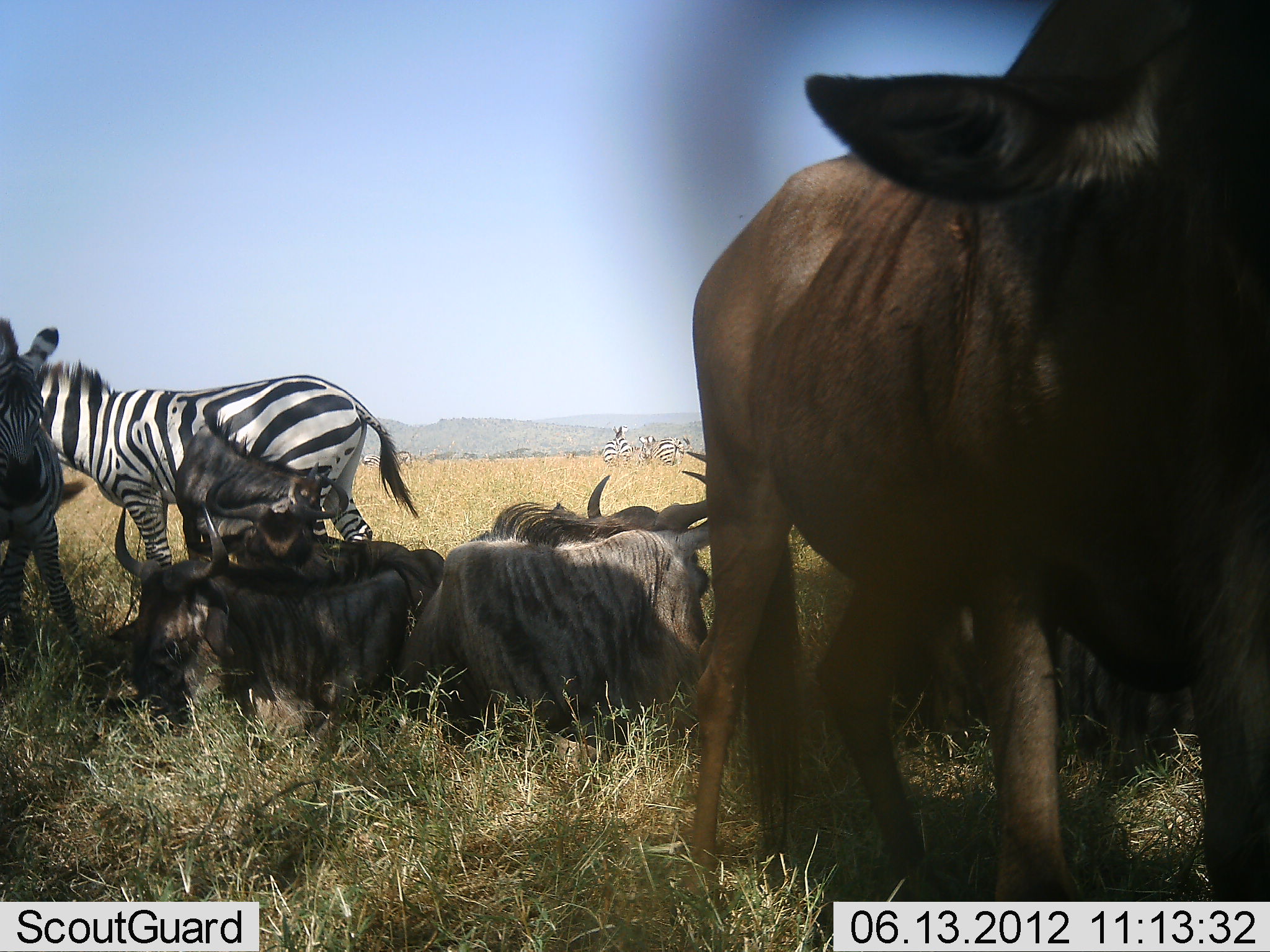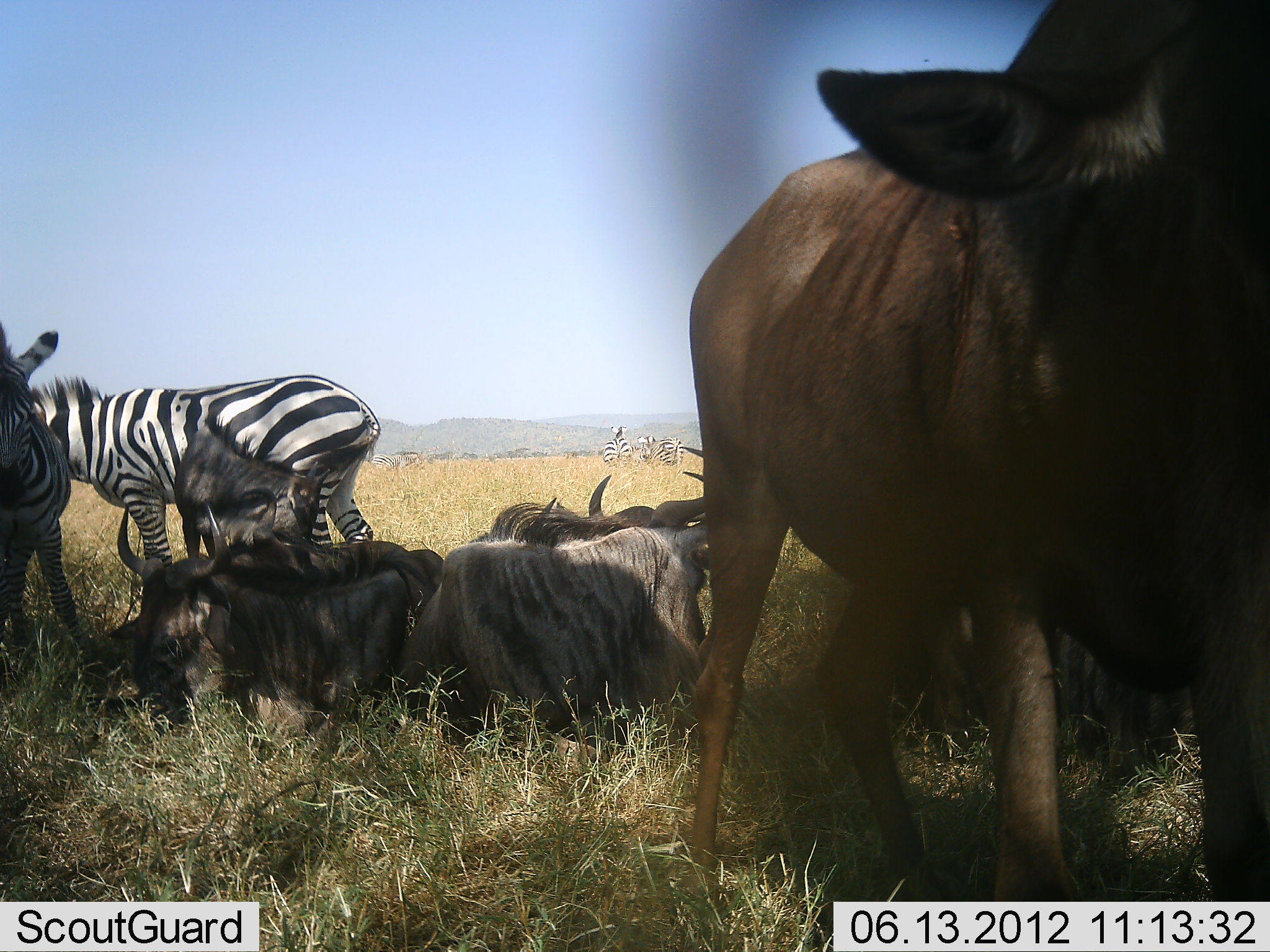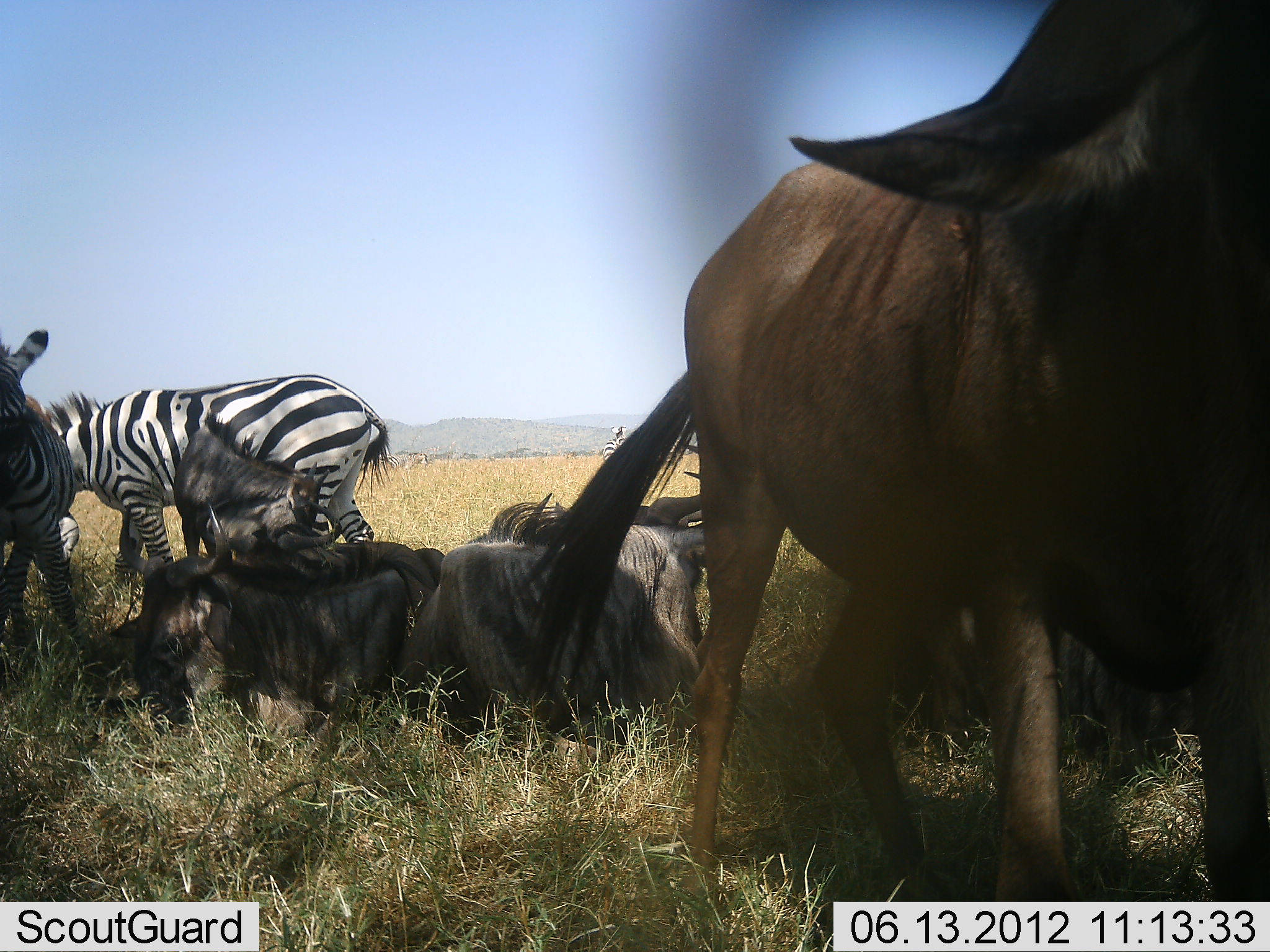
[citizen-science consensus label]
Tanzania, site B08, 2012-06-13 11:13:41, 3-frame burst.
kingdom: Animalia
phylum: Chordata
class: Mammalia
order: Artiodactyla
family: Bovidae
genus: Connochaetes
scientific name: Connochaetes taurinus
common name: blue wildebeest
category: wildebeest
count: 6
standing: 80%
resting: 100%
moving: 0%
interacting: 0%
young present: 20%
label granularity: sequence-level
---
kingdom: Animalia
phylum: Chordata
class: Mammalia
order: Perissodactyla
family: Equidae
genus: Equus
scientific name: Equus quagga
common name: plains zebra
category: zebra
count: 5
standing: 100%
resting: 0%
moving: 10%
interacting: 0%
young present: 0%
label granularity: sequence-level